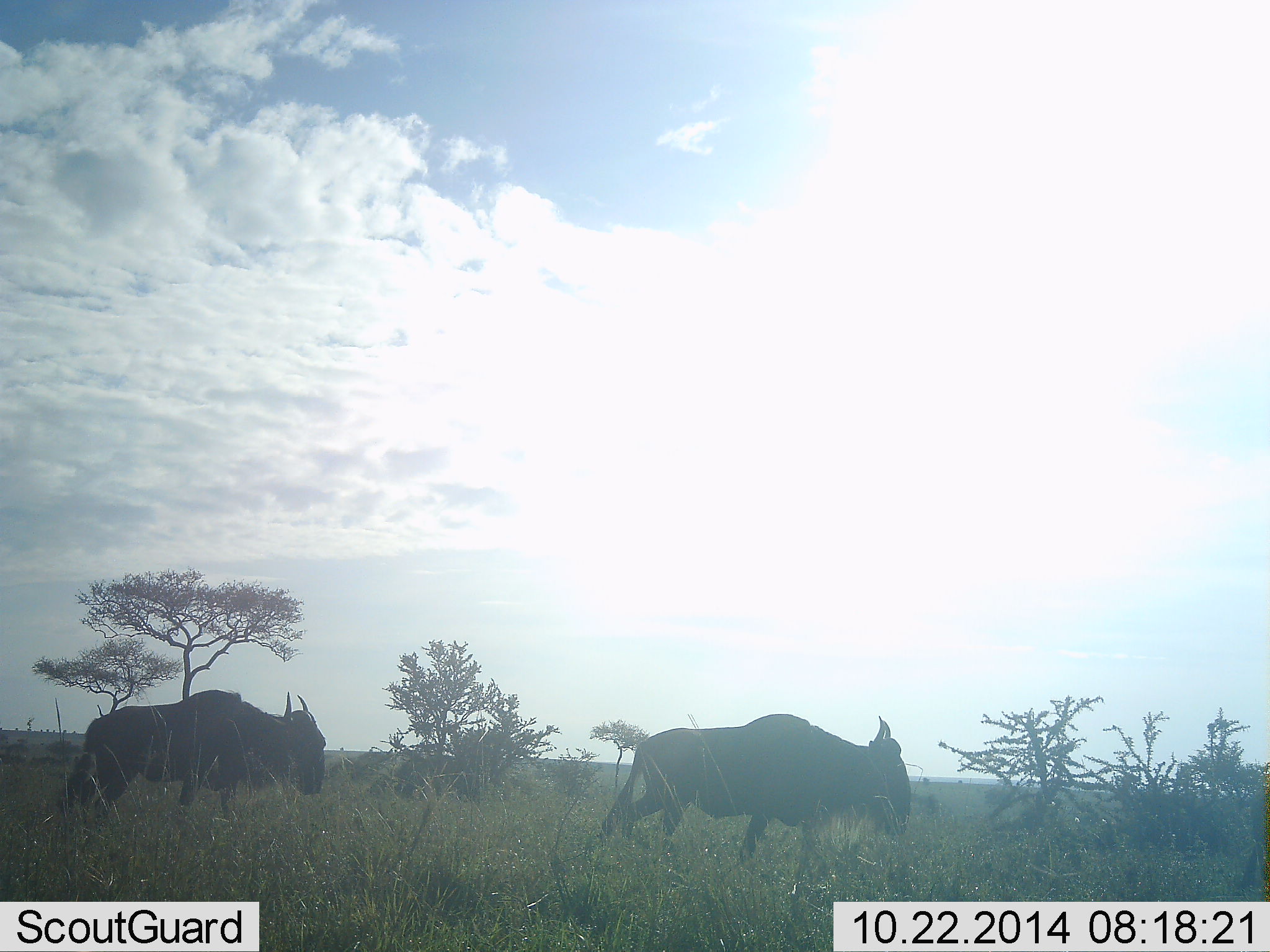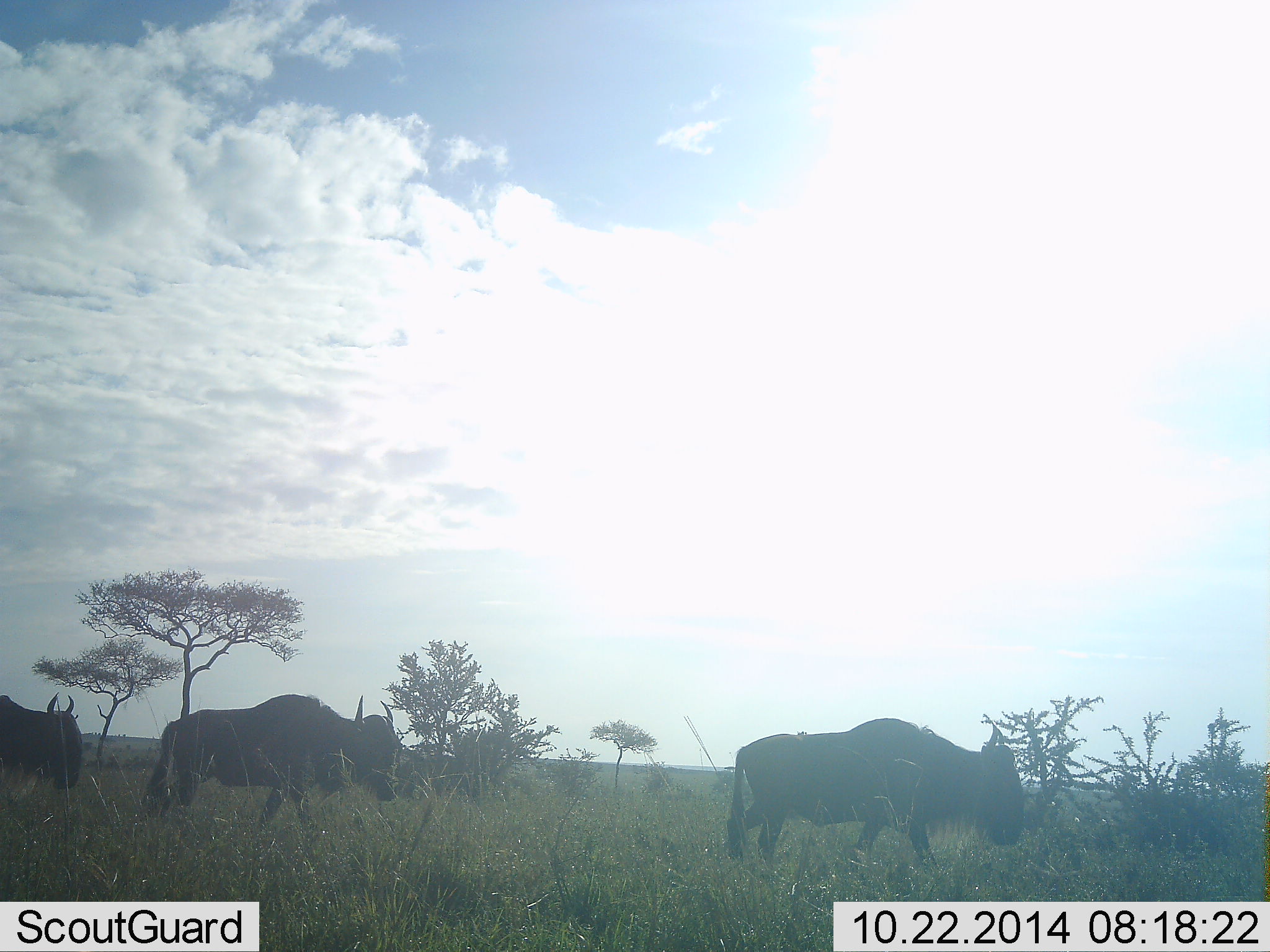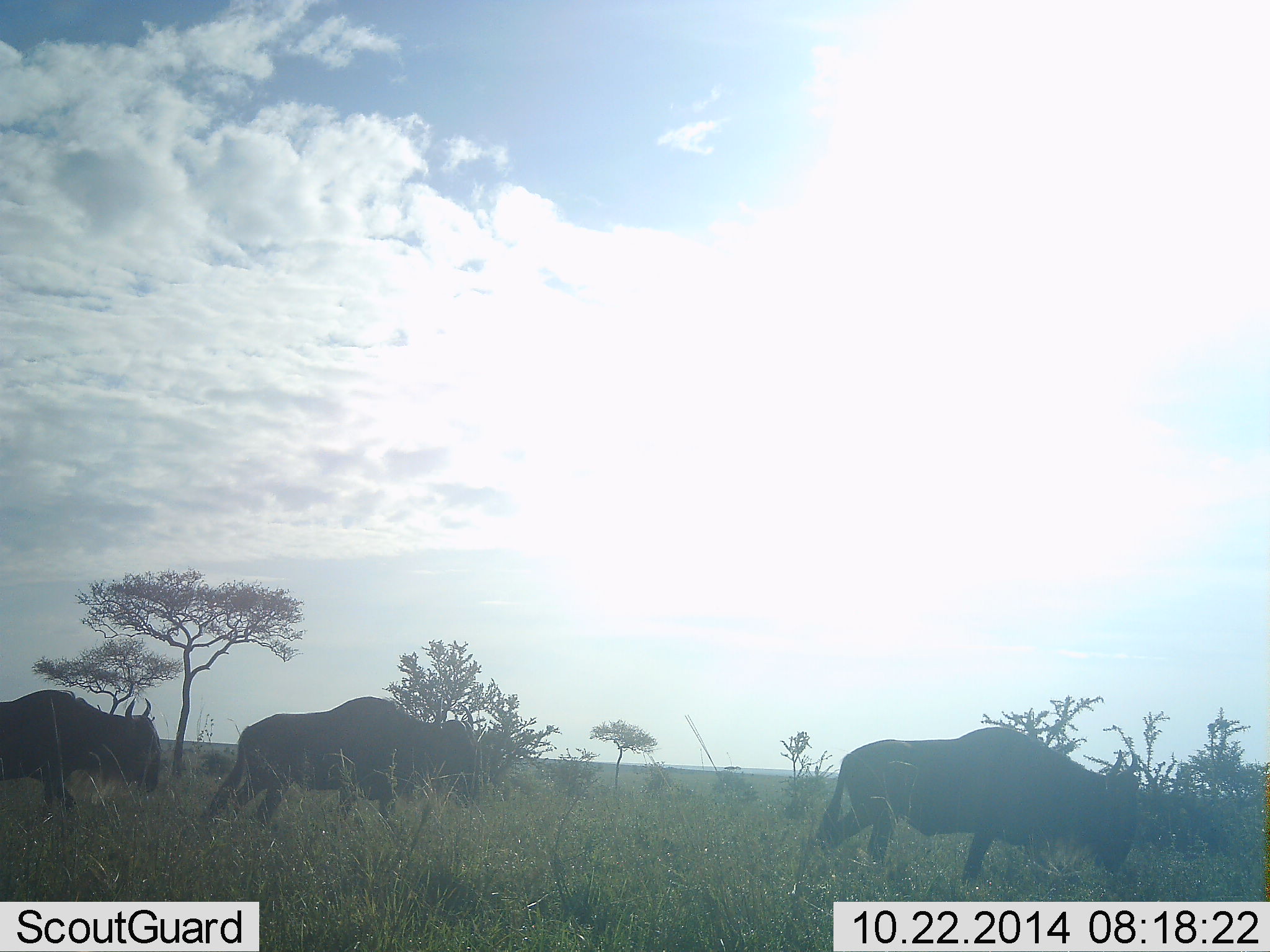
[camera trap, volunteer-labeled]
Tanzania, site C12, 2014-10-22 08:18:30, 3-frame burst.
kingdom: Animalia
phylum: Chordata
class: Mammalia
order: Artiodactyla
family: Bovidae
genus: Connochaetes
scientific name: Connochaetes taurinus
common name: blue wildebeest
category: wildebeest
Wildebeest (blue wildebeest) (Connochaetes taurinus), count 3. Behavior (volunteer vote fractions): standing 0%, resting 0%, moving 100%, interacting 0%. Young present (vote fraction): 0%. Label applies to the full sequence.